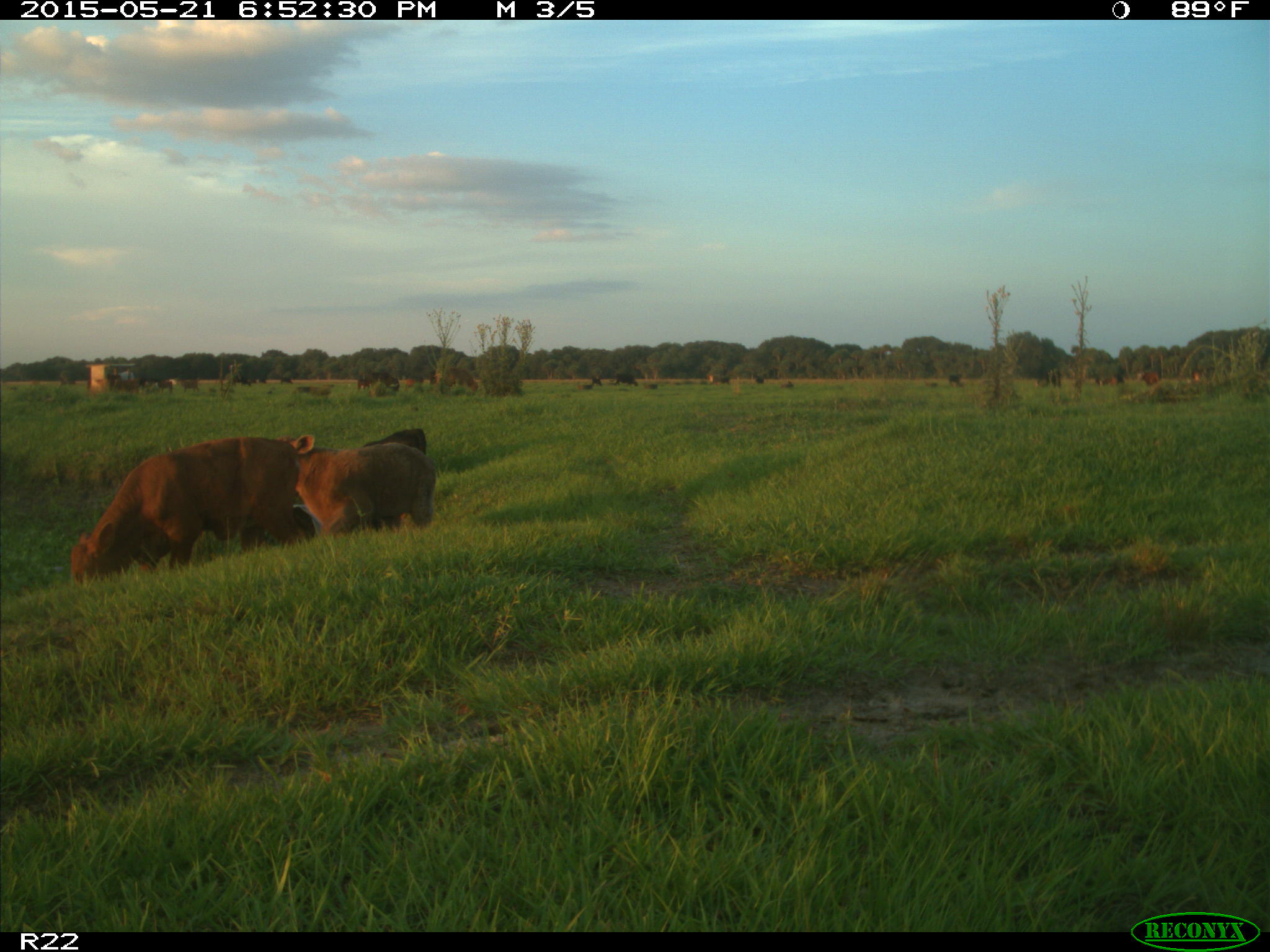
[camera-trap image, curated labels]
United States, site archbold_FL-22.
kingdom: Animalia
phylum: Chordata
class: Mammalia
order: Artiodactyla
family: Bovidae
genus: Bos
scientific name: Bos taurus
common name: domestic cow